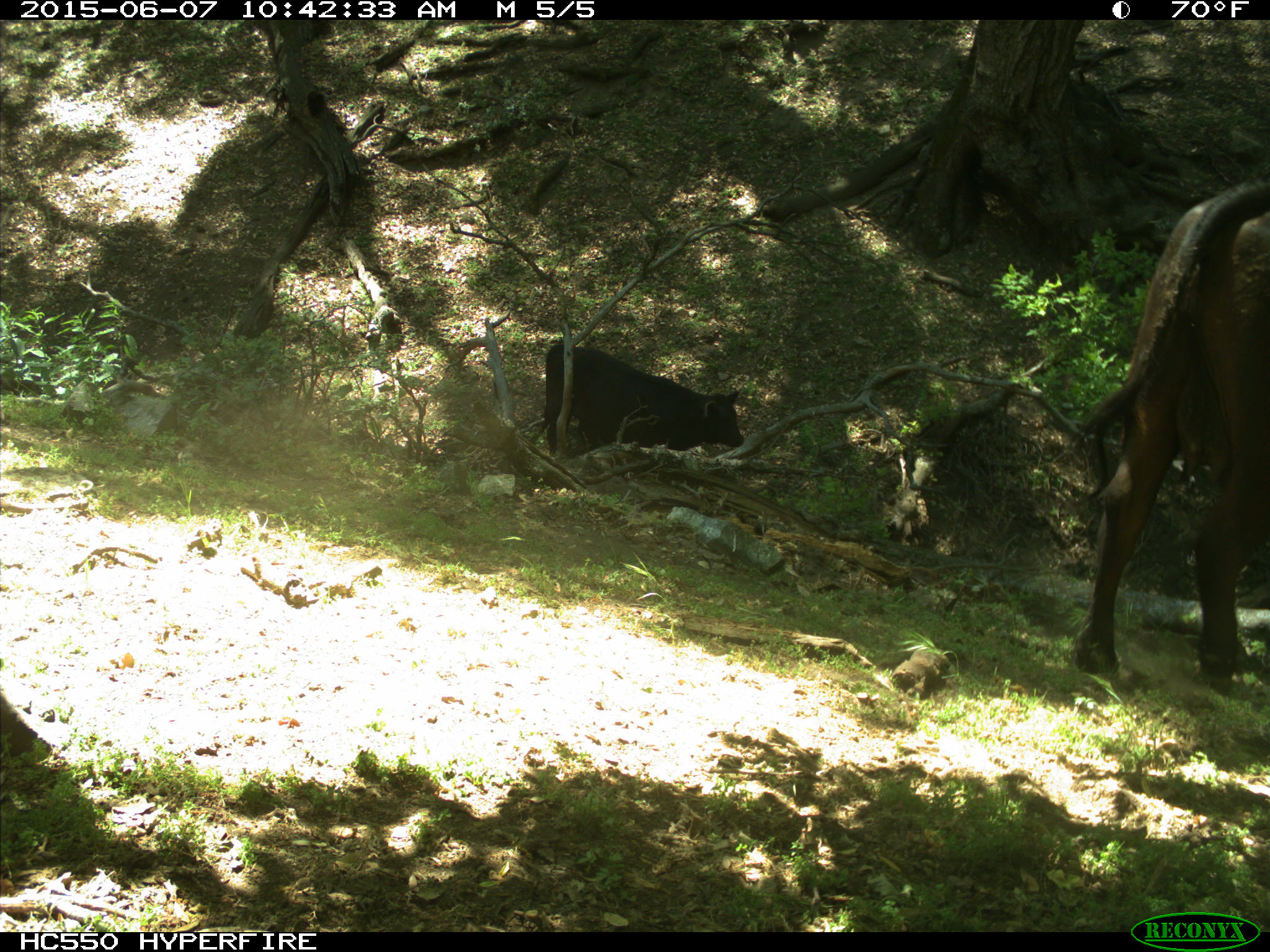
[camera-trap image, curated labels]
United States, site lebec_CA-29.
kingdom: Animalia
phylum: Chordata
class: Mammalia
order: Artiodactyla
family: Bovidae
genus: Bos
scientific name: Bos taurus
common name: domestic cow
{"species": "Bos taurus (domestic cow)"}